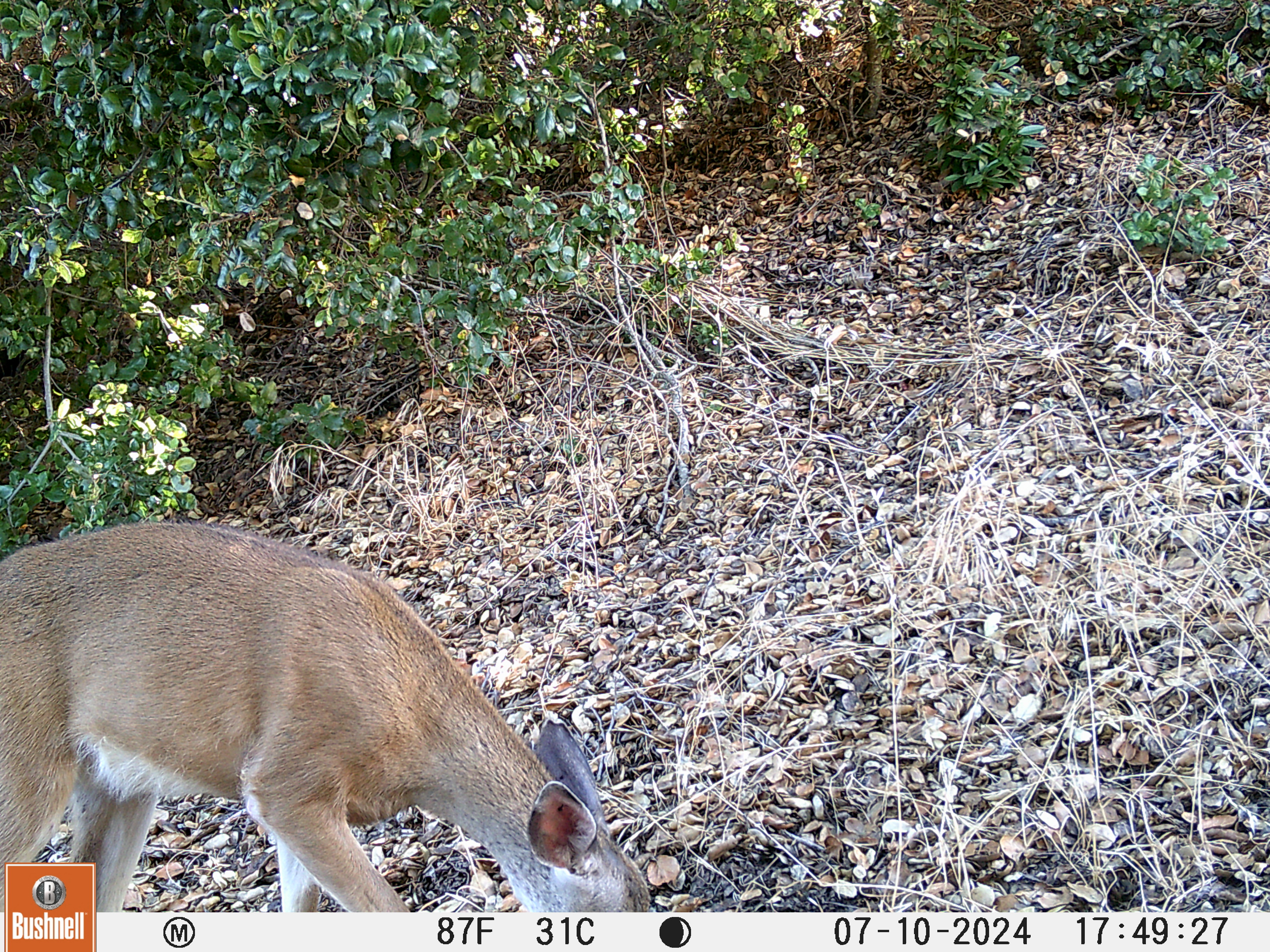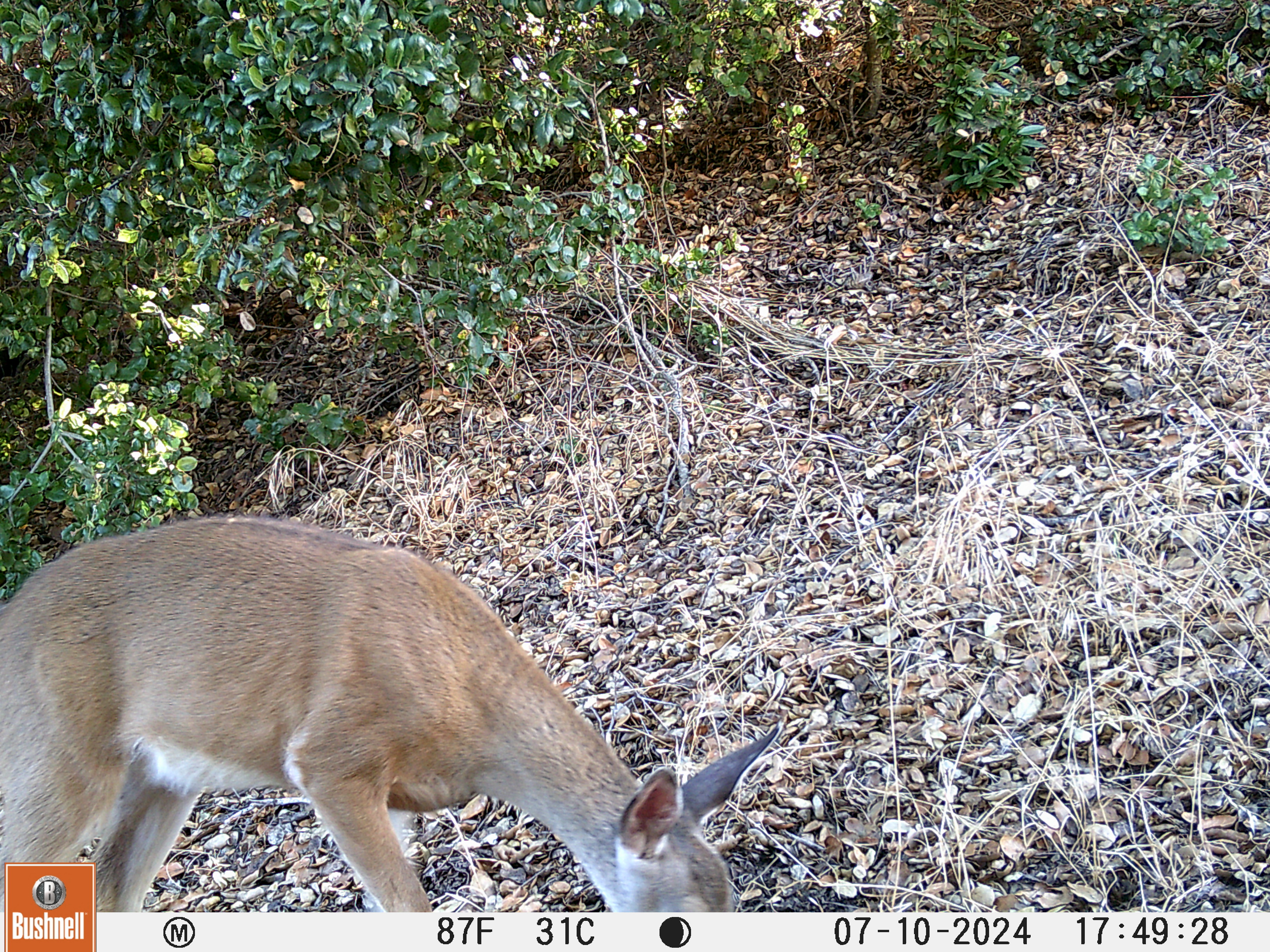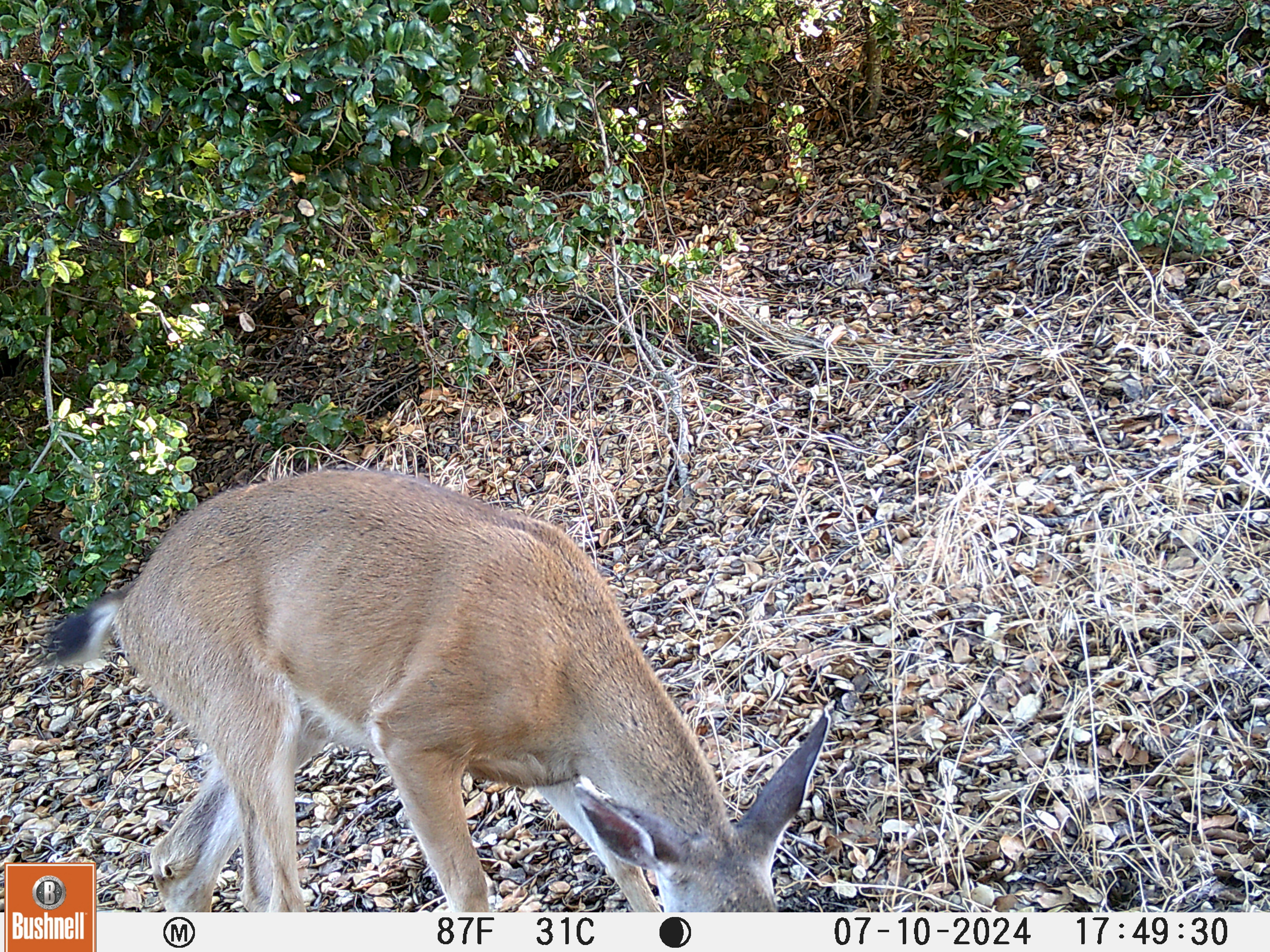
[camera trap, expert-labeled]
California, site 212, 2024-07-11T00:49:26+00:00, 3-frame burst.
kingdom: Animalia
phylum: Chordata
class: Mammalia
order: Artiodactyla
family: Cervidae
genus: Odocoileus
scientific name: Odocoileus hemionus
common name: mule deer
Mule deer (Odocoileus hemionus).